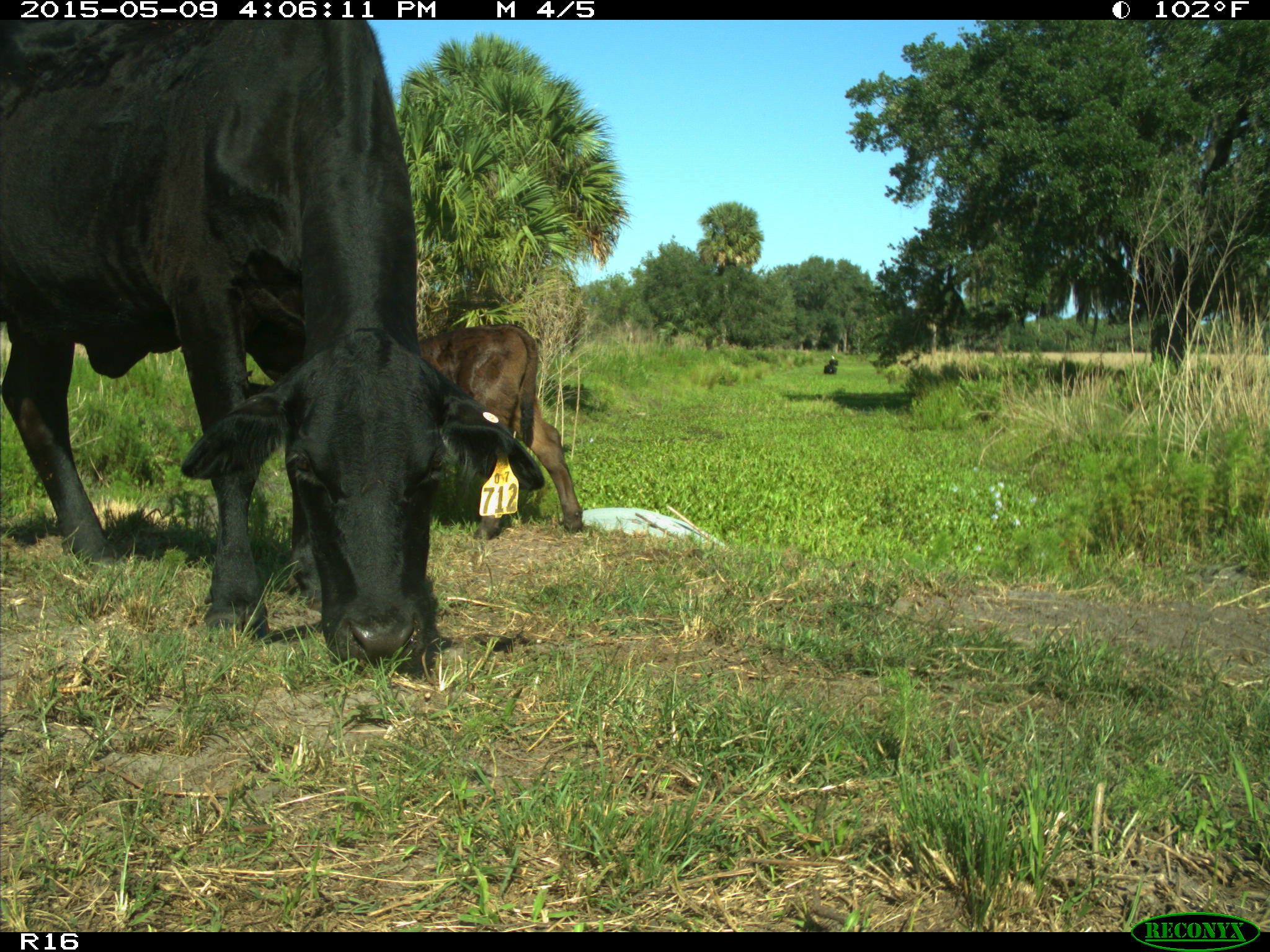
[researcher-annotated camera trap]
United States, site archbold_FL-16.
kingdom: Animalia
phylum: Chordata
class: Mammalia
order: Artiodactyla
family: Bovidae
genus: Bos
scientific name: Bos taurus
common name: domestic cow